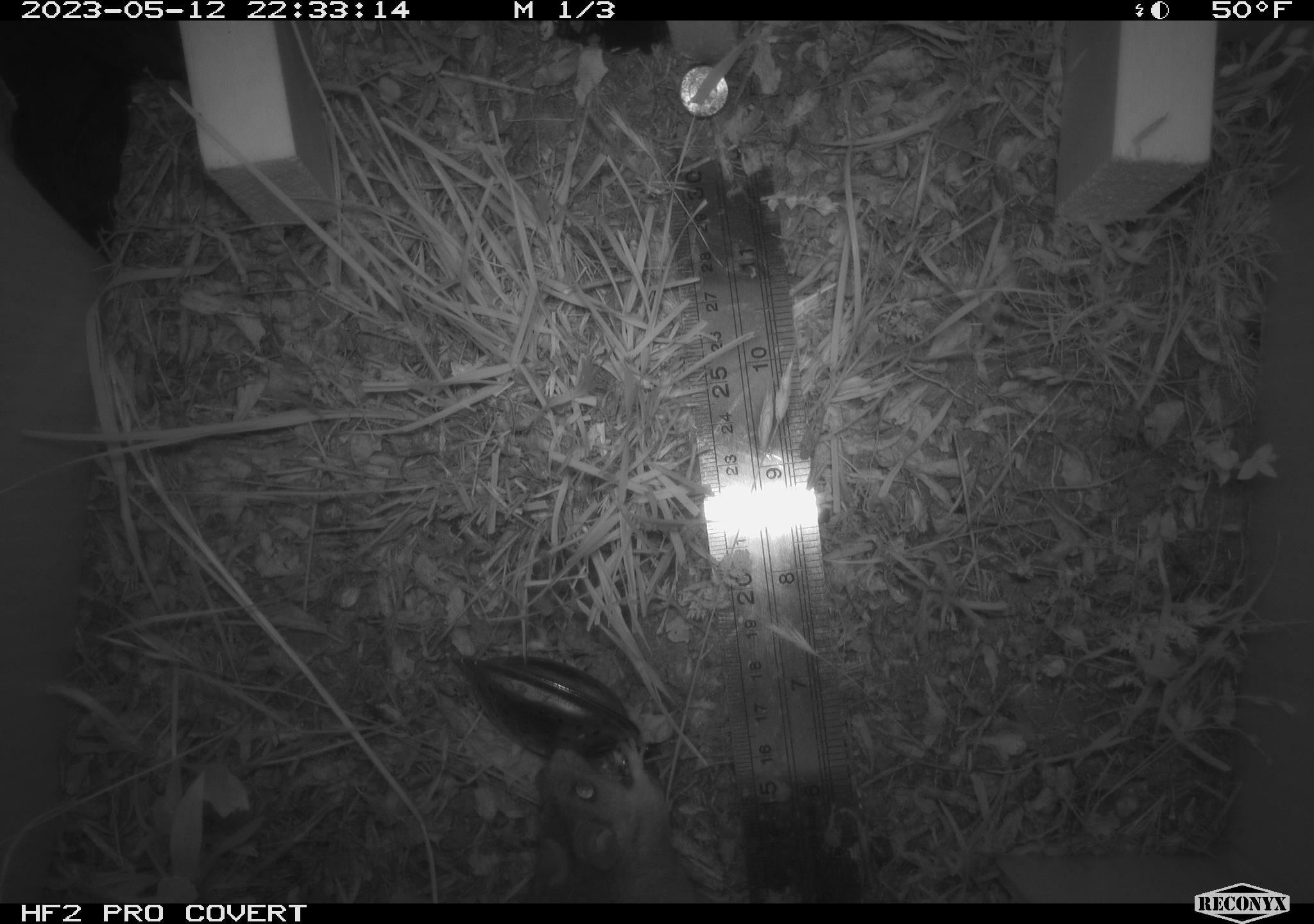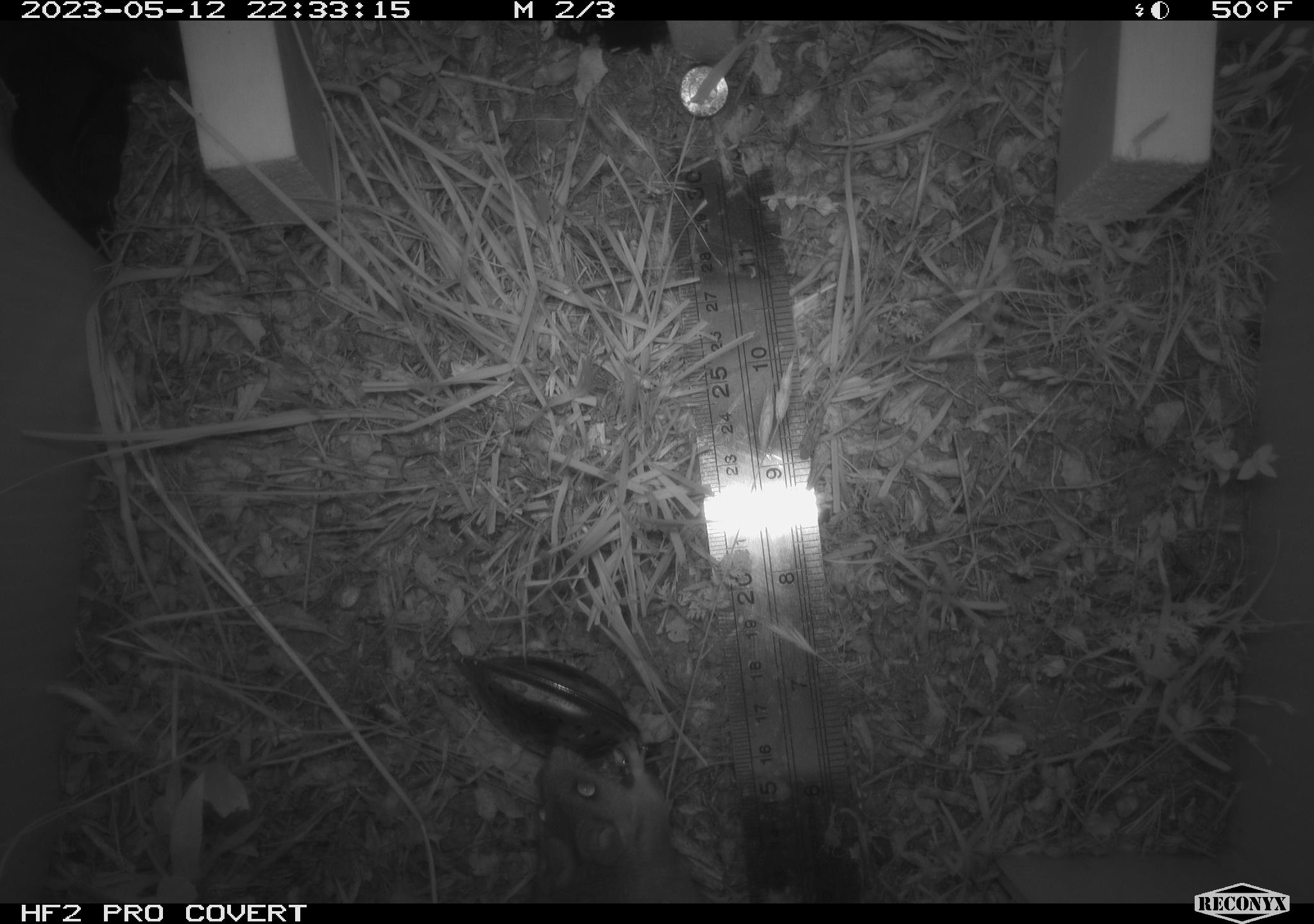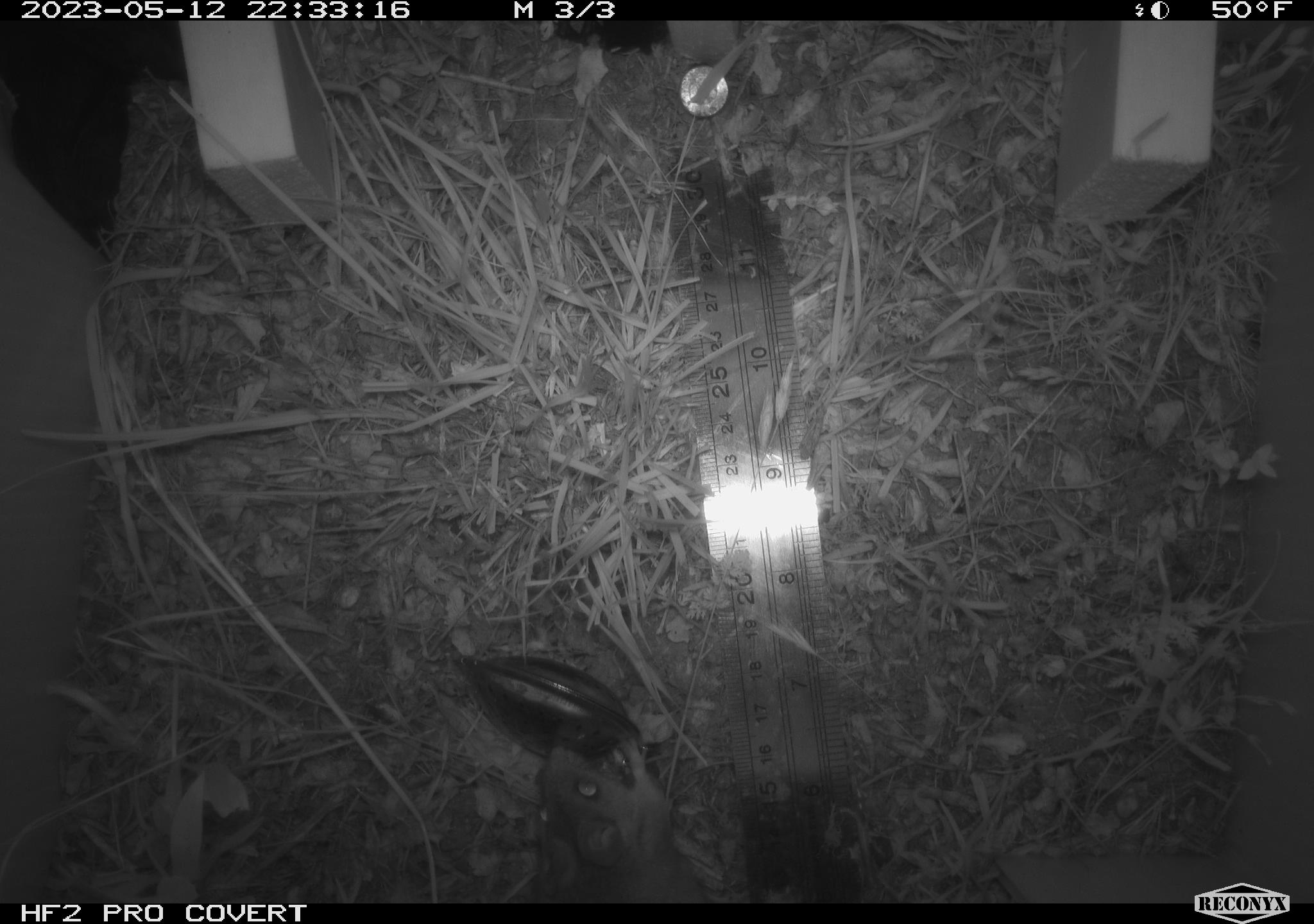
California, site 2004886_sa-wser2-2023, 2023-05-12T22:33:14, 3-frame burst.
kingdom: Animalia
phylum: Chordata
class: Mammalia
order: Rodentia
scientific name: Rodentia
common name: mouse species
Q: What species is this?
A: Mouse species (Rodentia).